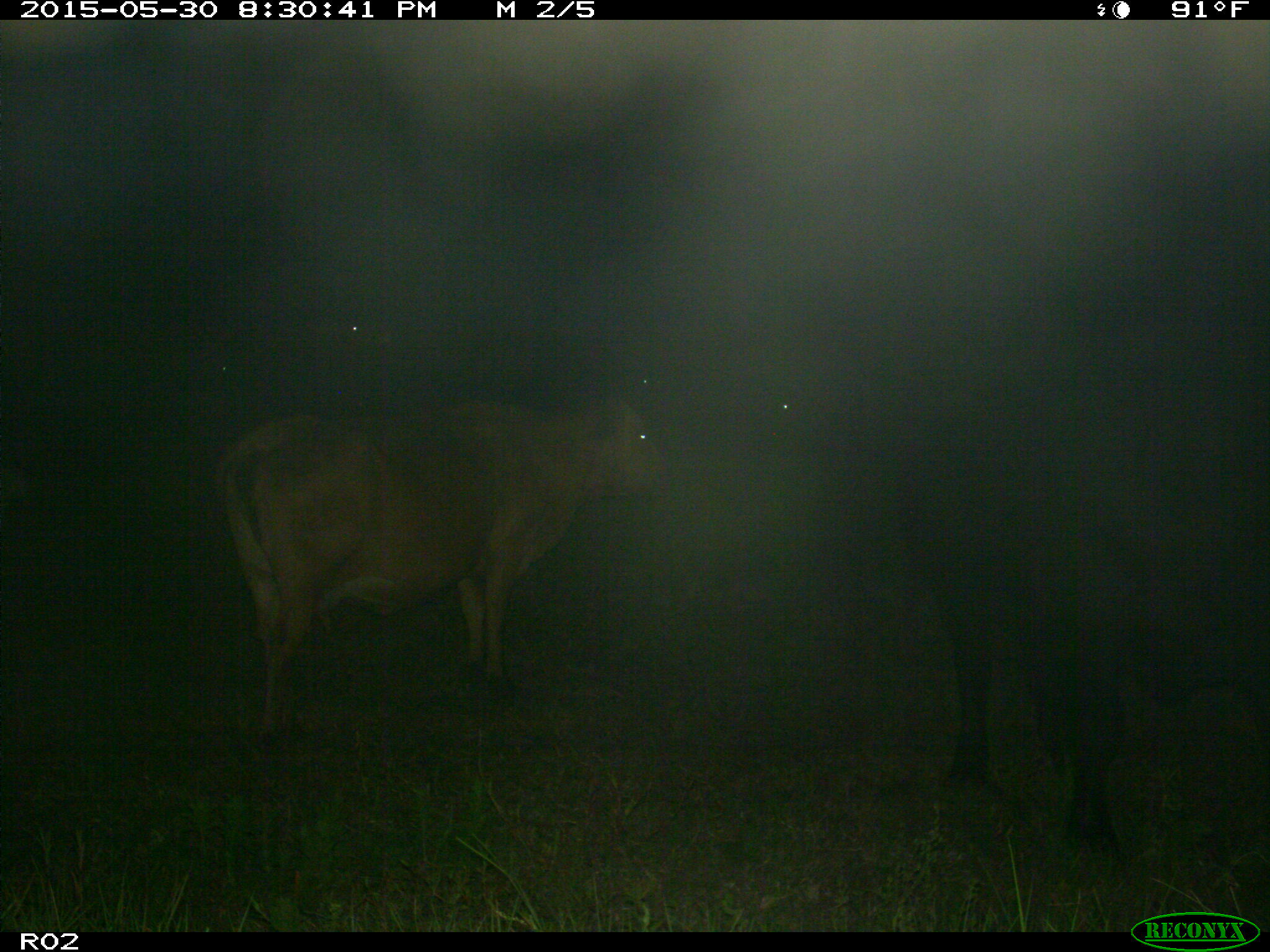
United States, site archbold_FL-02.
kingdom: Animalia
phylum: Chordata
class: Mammalia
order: Artiodactyla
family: Bovidae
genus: Bos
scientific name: Bos taurus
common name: domestic cow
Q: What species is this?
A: Bos taurus (domestic cow).